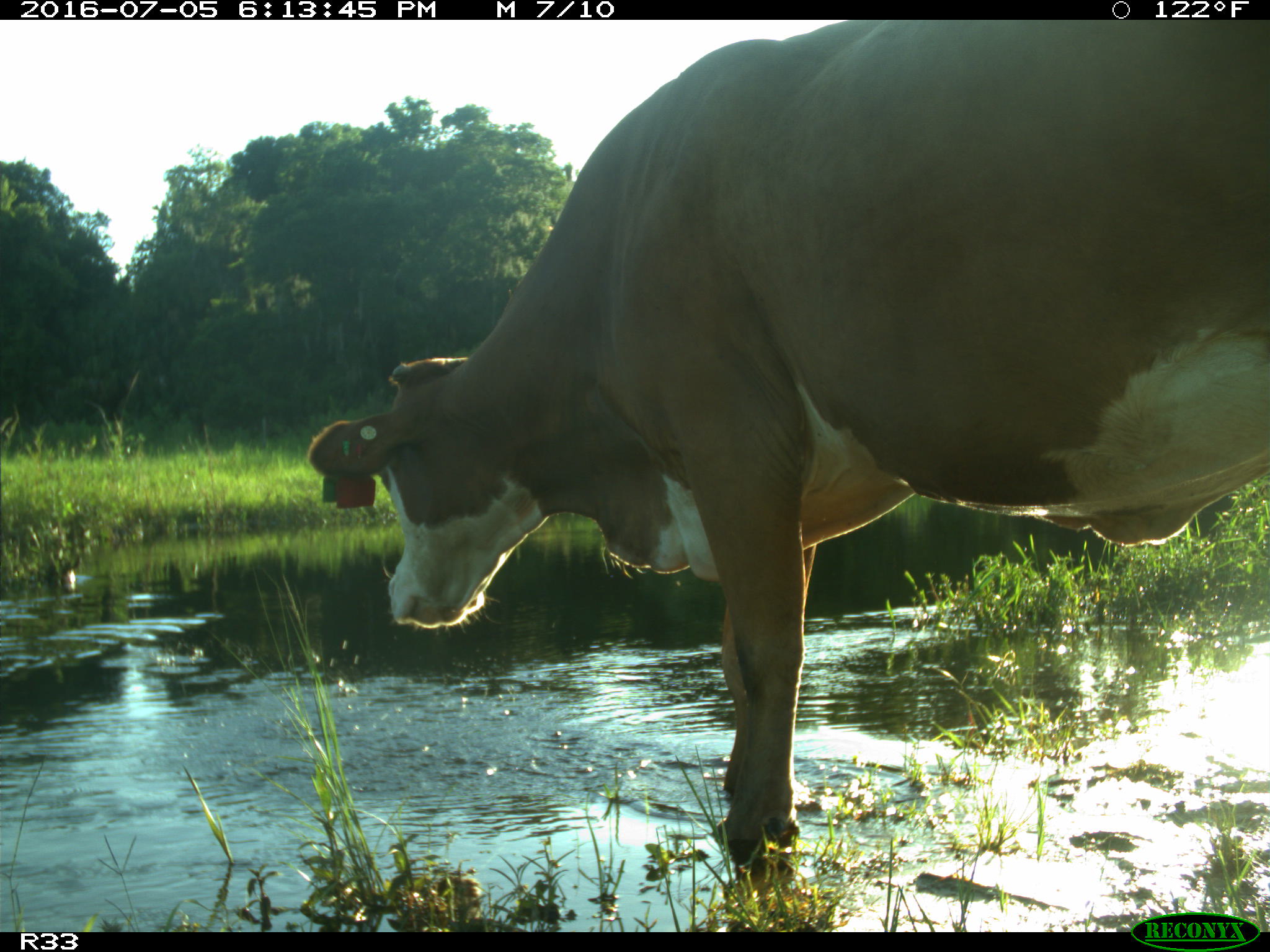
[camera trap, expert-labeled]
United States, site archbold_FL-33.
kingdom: Animalia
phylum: Chordata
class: Mammalia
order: Artiodactyla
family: Bovidae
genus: Bos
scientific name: Bos taurus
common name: domestic cow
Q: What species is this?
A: Bos taurus (domestic cow).